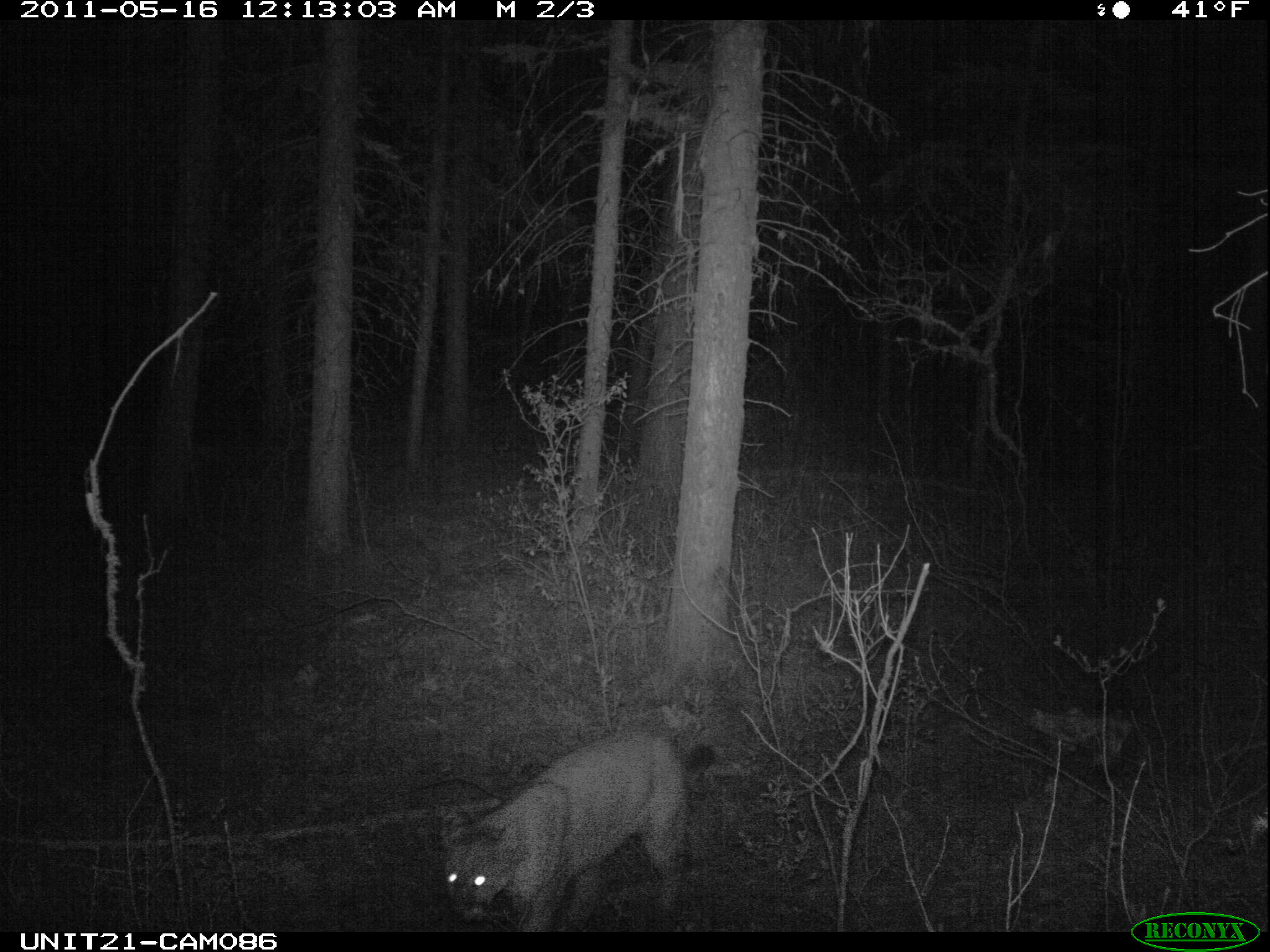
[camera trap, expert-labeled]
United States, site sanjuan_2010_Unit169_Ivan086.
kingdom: Animalia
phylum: Chordata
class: Mammalia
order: Carnivora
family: Felidae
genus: Puma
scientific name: Puma concolor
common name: mountain lion